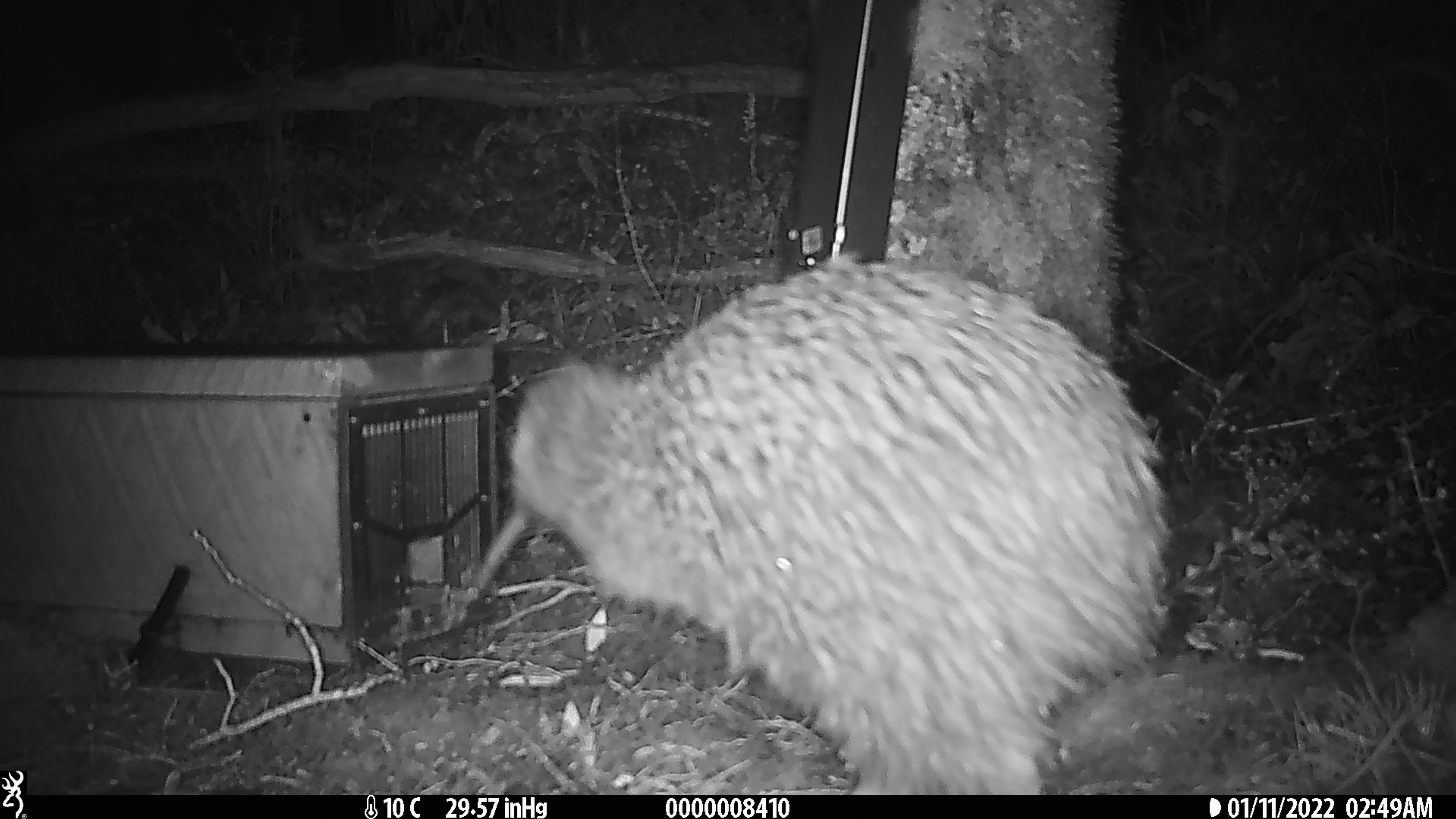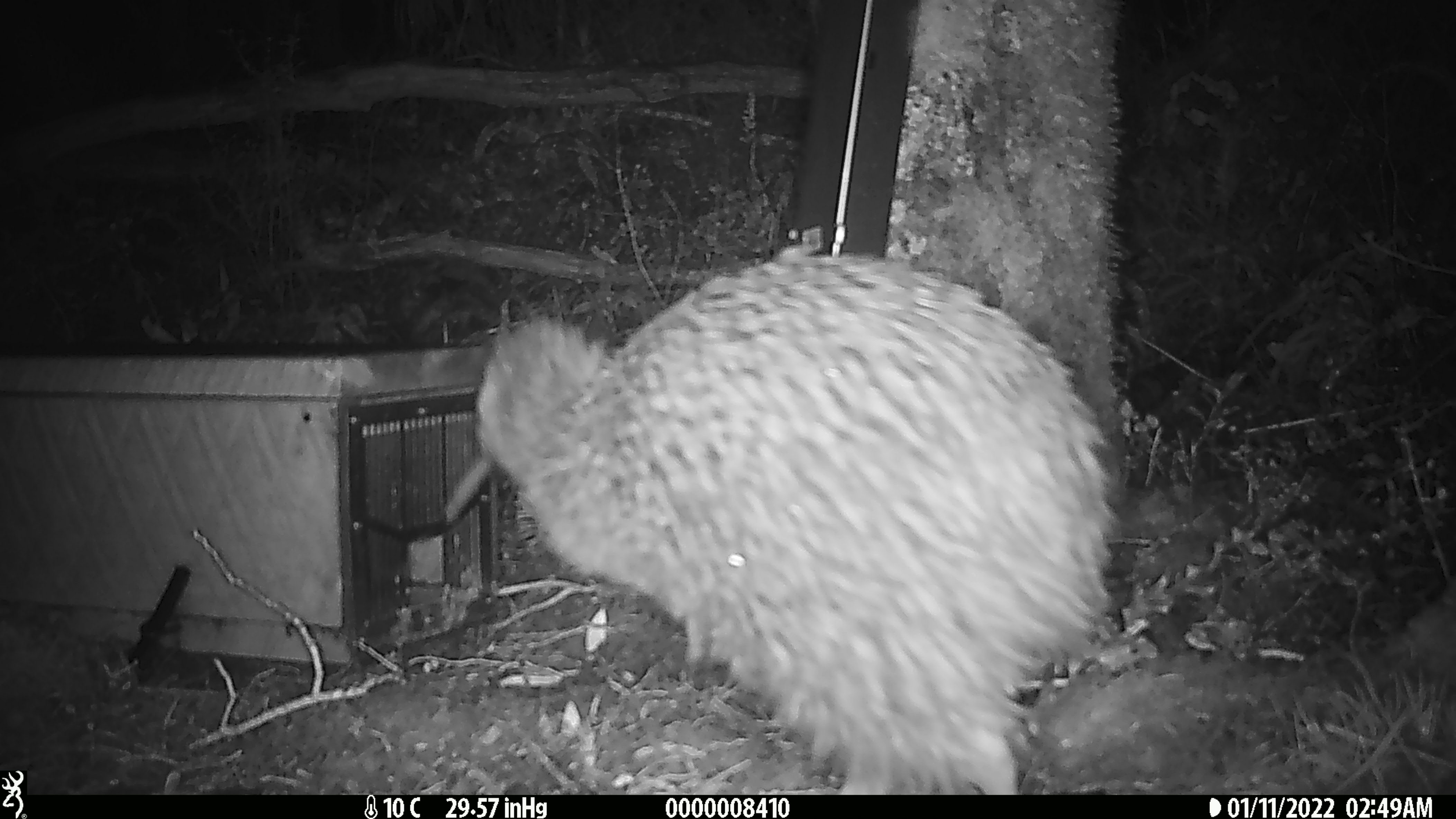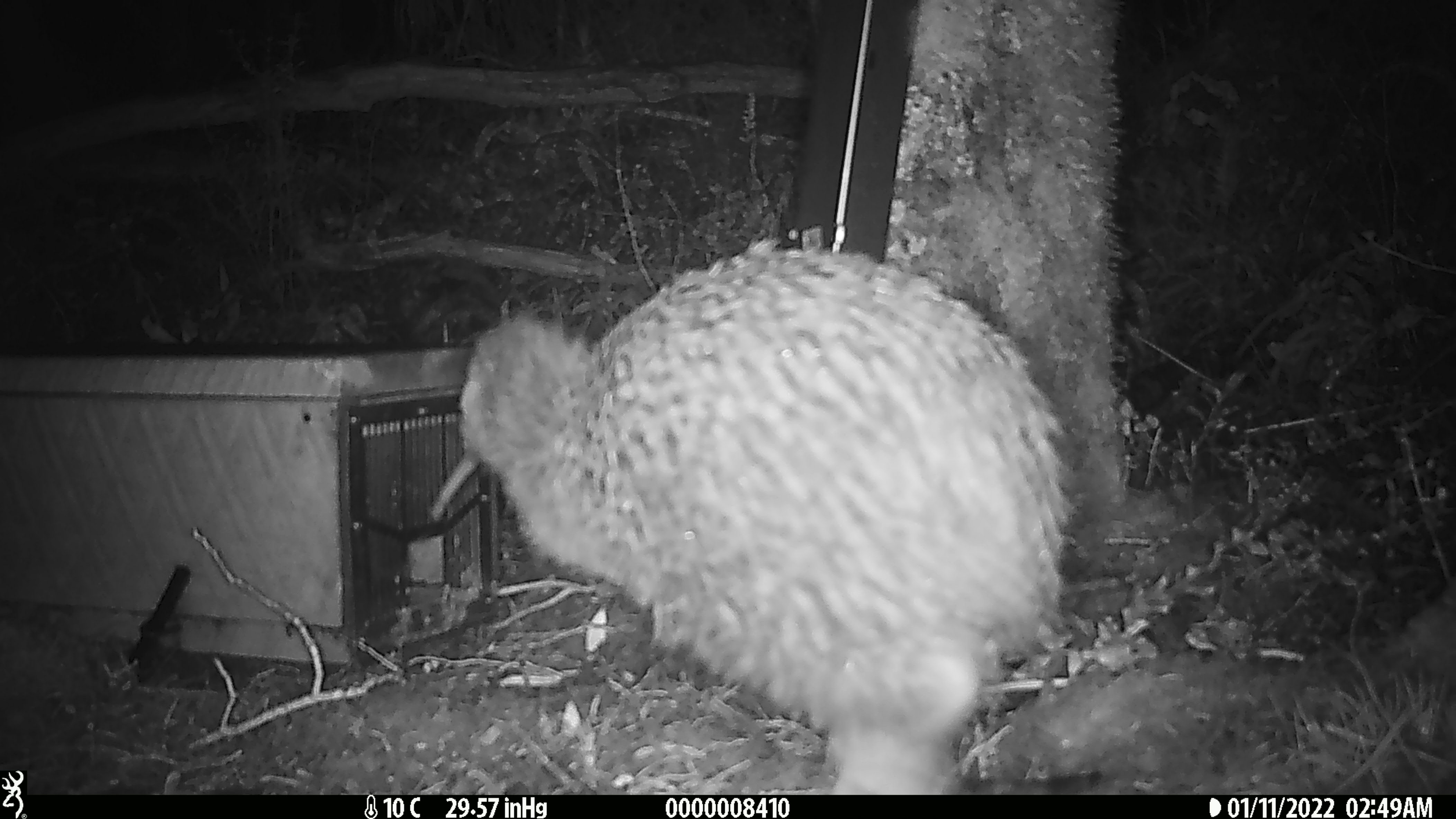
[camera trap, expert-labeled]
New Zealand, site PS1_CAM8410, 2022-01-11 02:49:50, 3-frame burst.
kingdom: Animalia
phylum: Chordata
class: Aves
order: Apterygiformes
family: Apterygidae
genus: Apteryx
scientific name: Apteryx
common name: kiwi